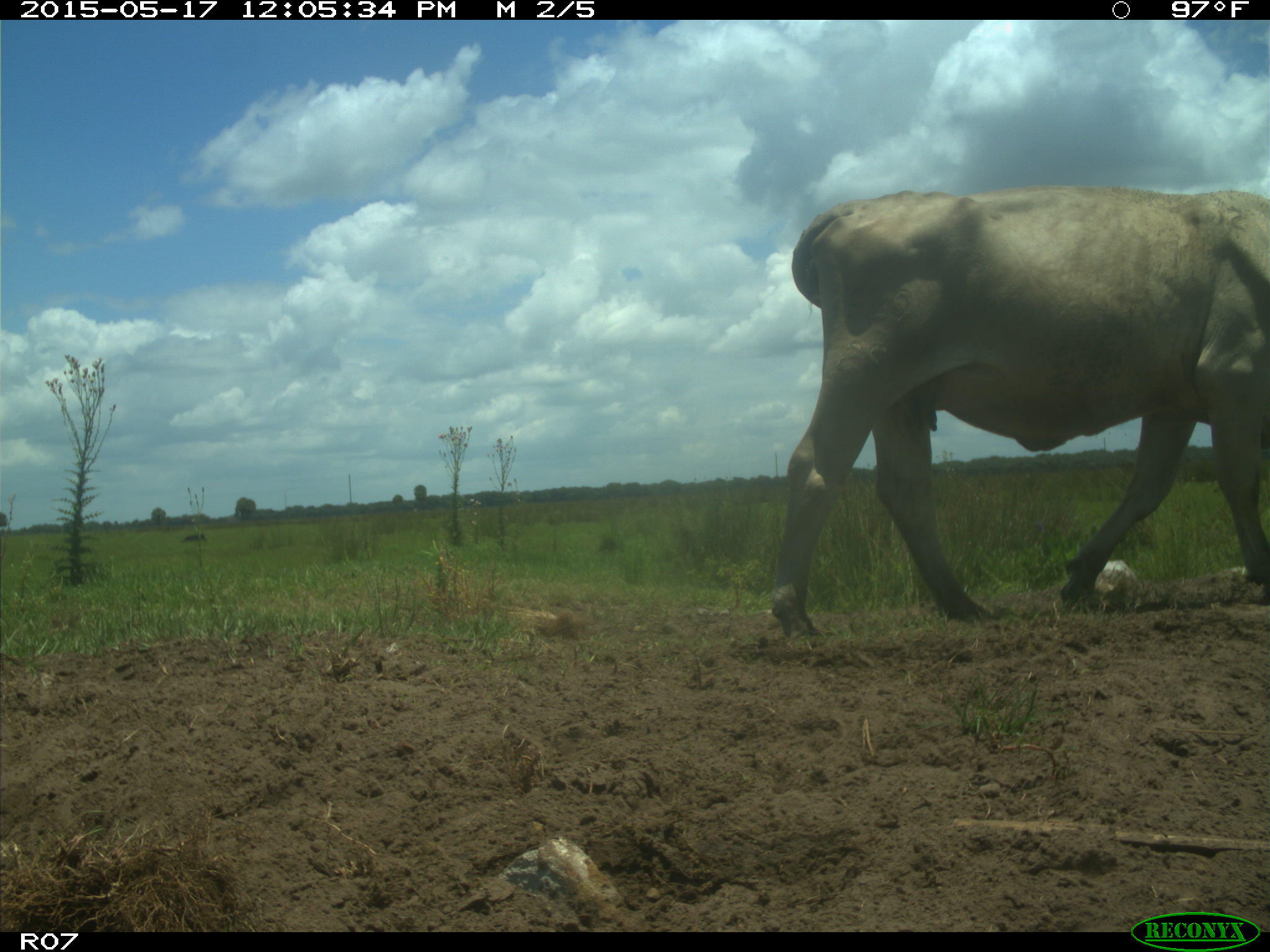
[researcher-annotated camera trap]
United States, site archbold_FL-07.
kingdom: Animalia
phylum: Chordata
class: Mammalia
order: Artiodactyla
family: Bovidae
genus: Bos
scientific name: Bos taurus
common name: domestic cow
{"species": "Bos taurus (domestic cow)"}